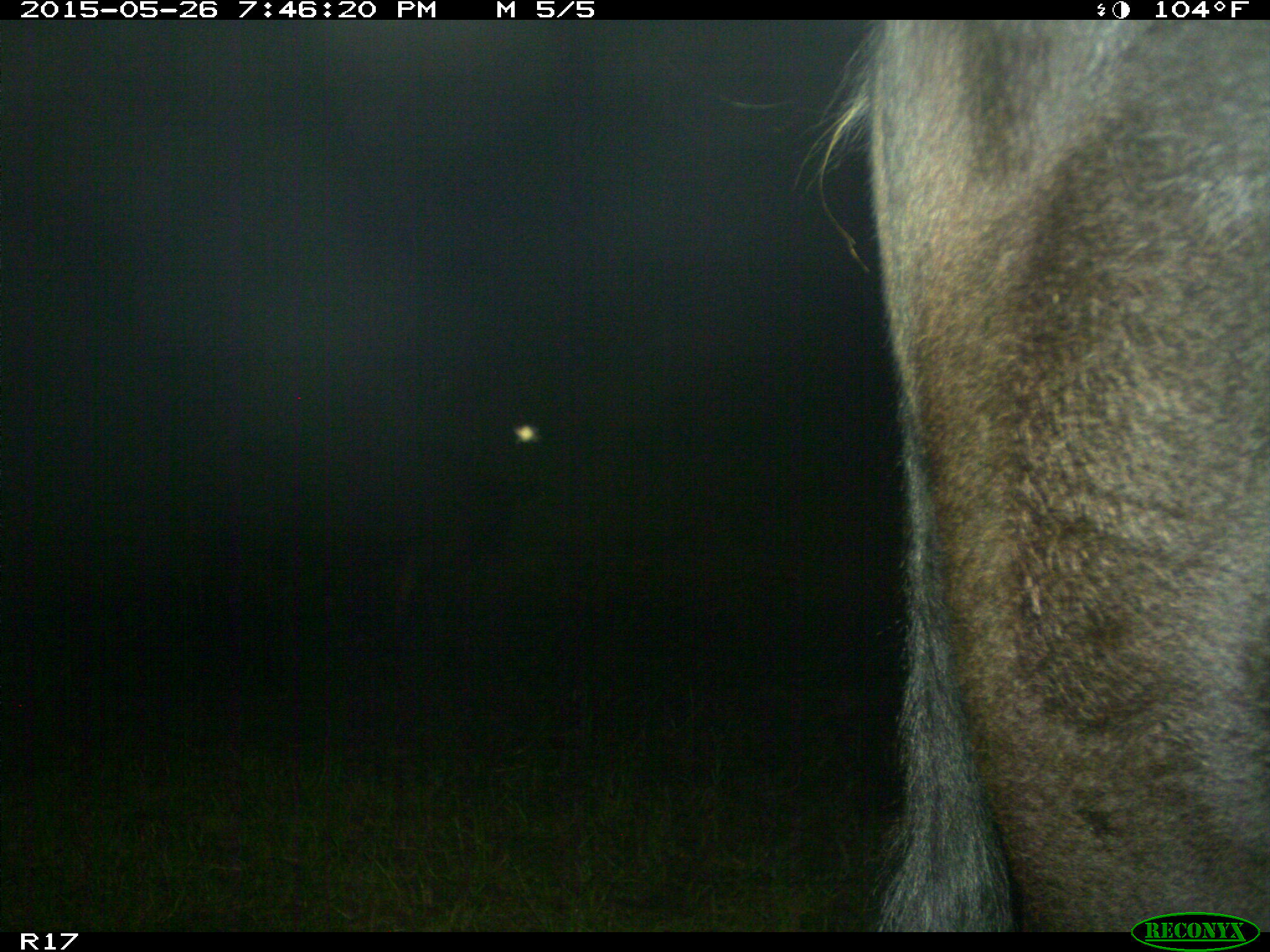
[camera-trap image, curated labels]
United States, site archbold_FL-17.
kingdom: Animalia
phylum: Chordata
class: Mammalia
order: Artiodactyla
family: Bovidae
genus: Bos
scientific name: Bos taurus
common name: domestic cow